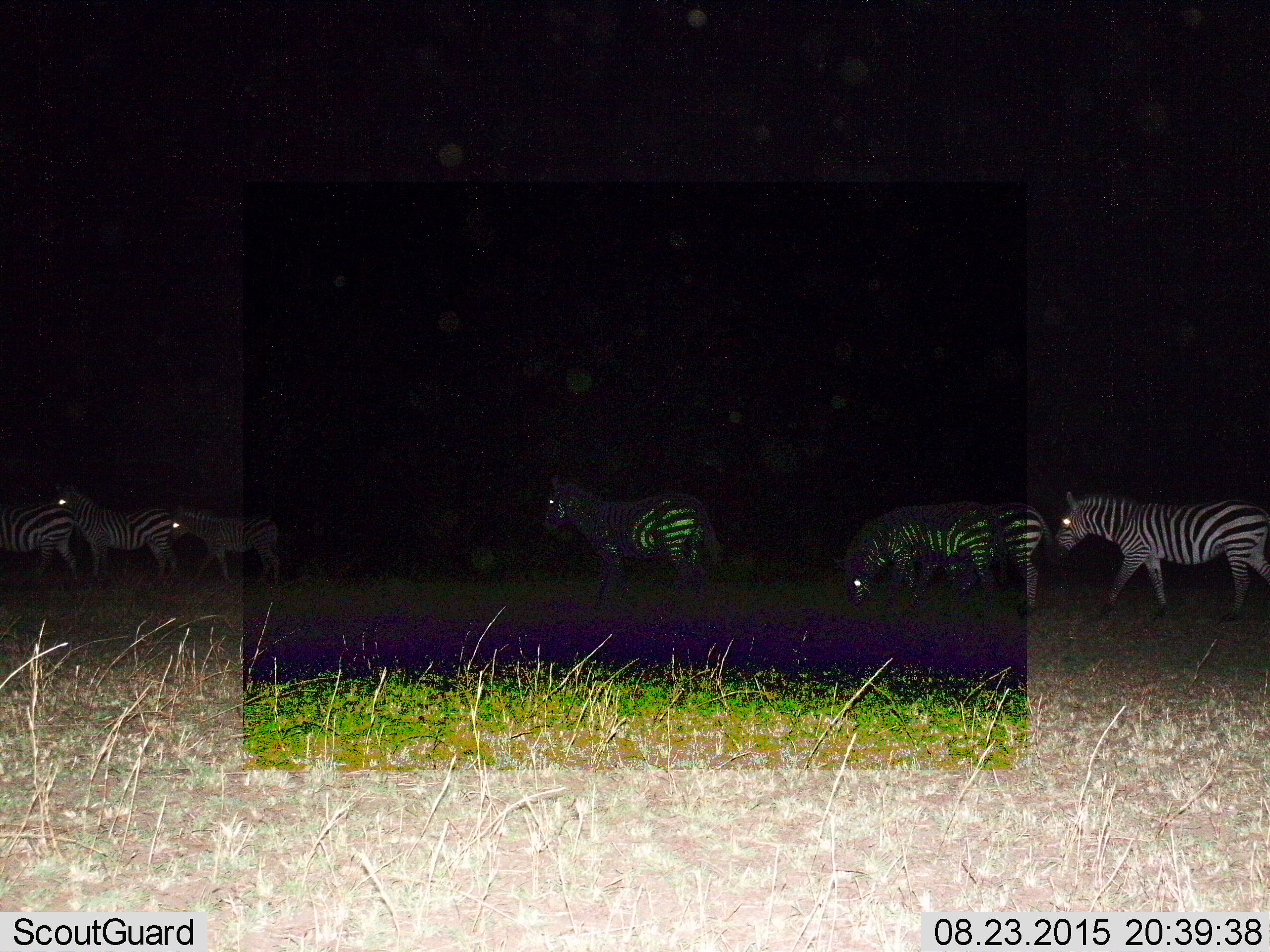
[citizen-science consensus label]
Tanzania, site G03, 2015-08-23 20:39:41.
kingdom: Animalia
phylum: Chordata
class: Mammalia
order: Perissodactyla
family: Equidae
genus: Equus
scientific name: Equus quagga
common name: plains zebra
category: zebra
Zebra (plains zebra) (Equus quagga), count 7. Behavior (volunteer vote fractions): standing 45%, resting 0%, moving 75%, interacting 0%. Young present (vote fraction): 40%. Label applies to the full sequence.